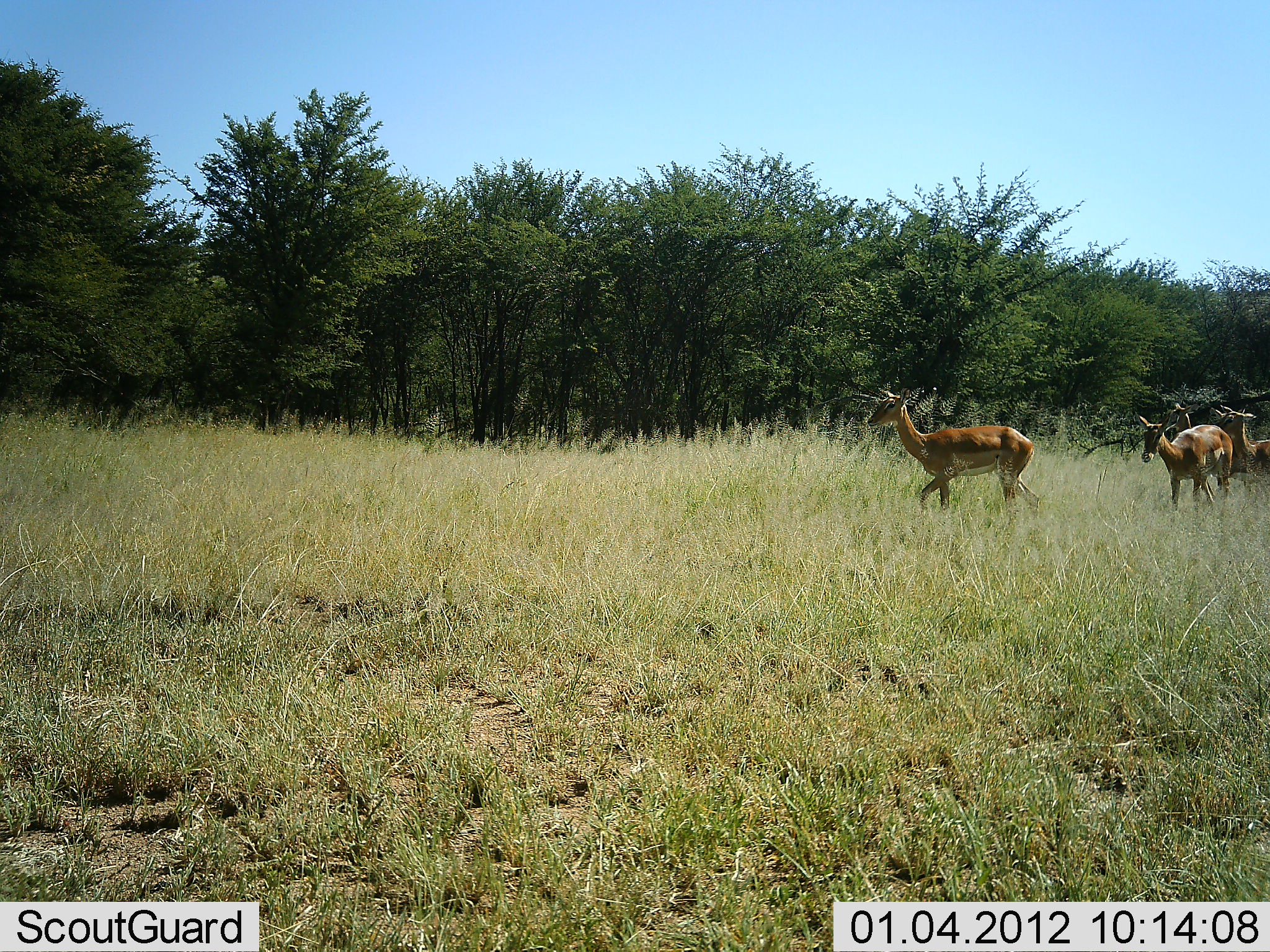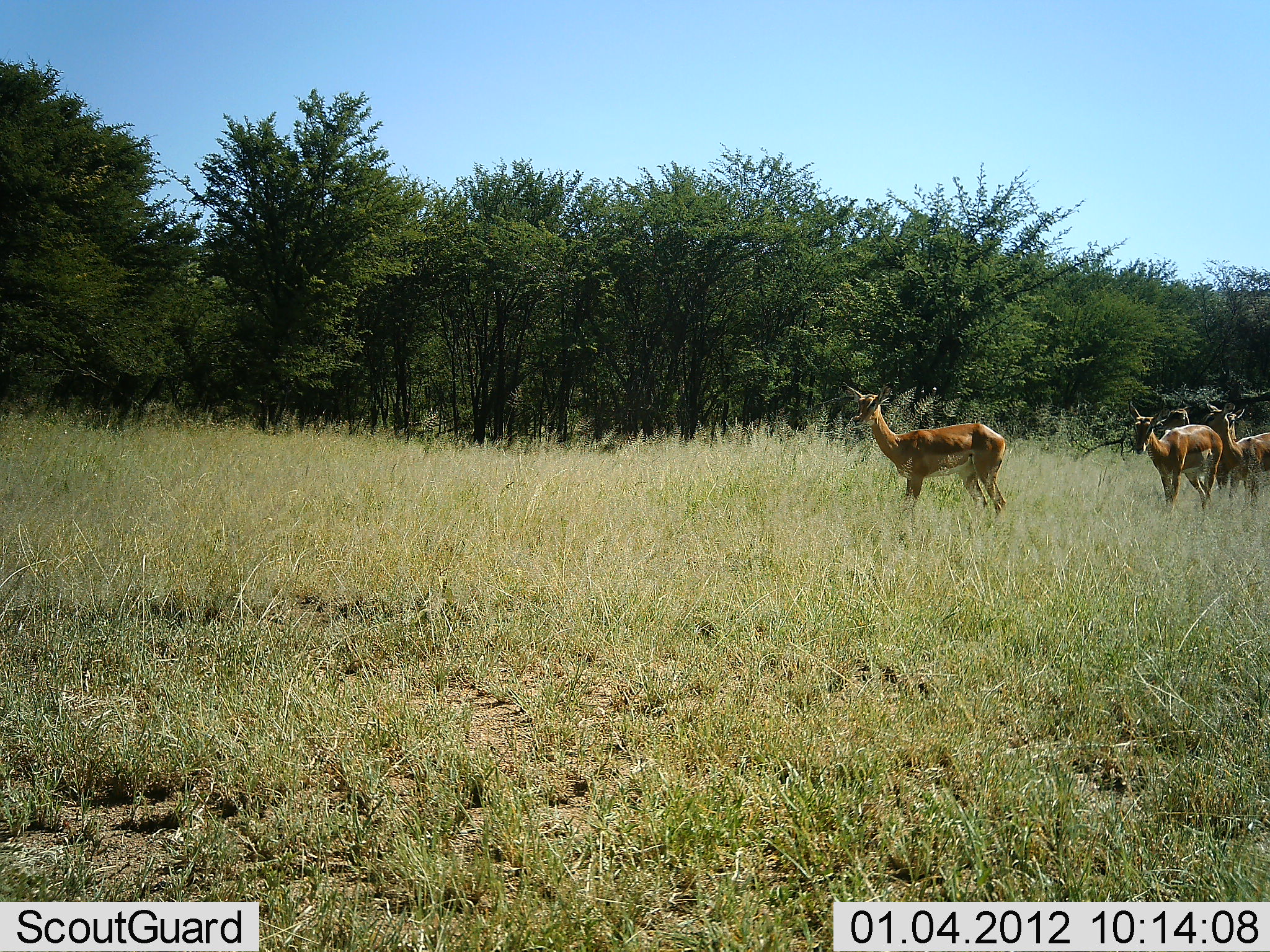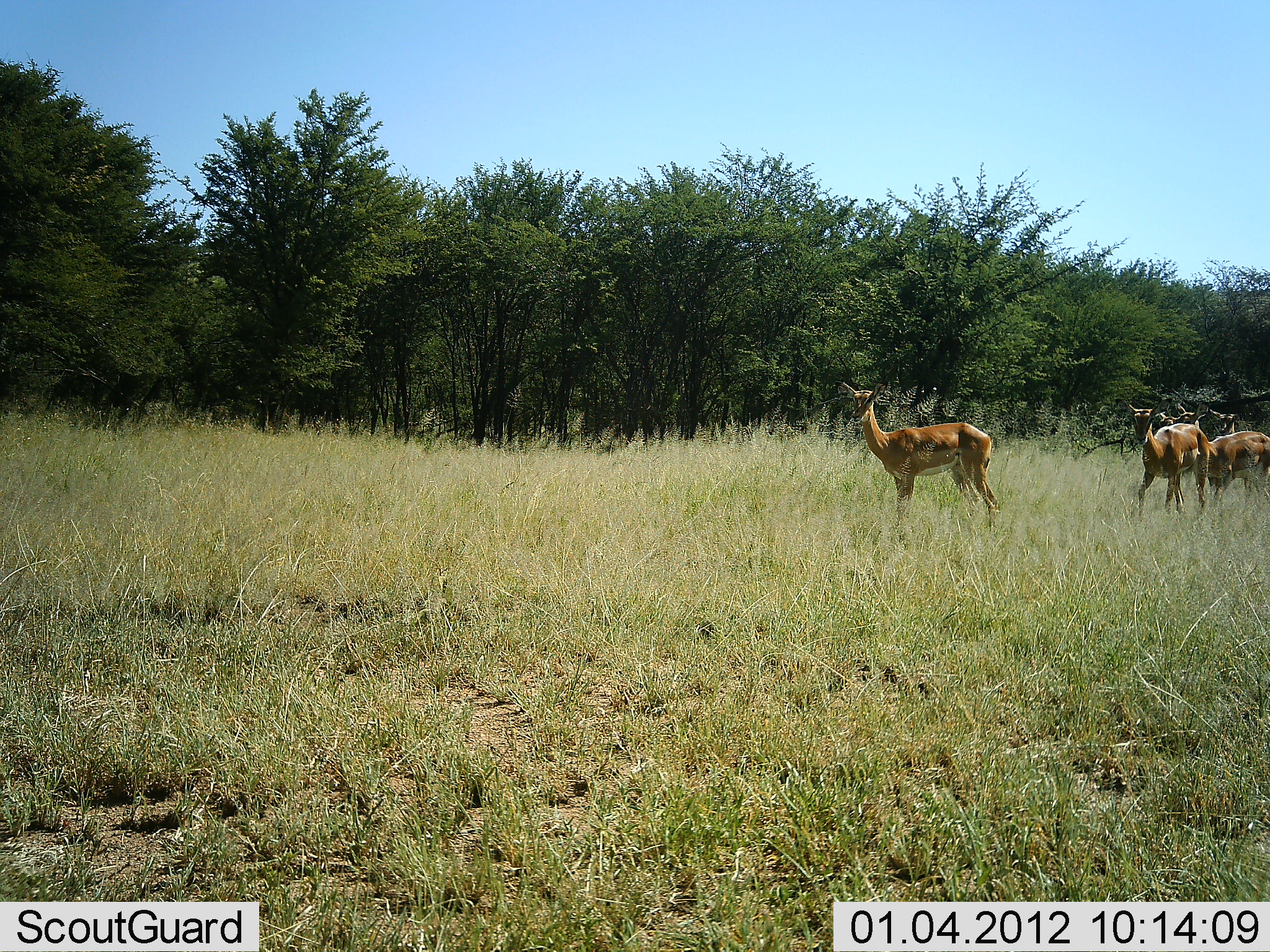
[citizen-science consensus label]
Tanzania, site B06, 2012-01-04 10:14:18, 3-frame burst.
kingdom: Animalia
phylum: Chordata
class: Mammalia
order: Artiodactyla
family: Bovidae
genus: Aepyceros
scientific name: Aepyceros melampus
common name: impala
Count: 4.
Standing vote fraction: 25%.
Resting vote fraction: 0%.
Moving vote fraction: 88%.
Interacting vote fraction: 0%.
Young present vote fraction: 0%.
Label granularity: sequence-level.